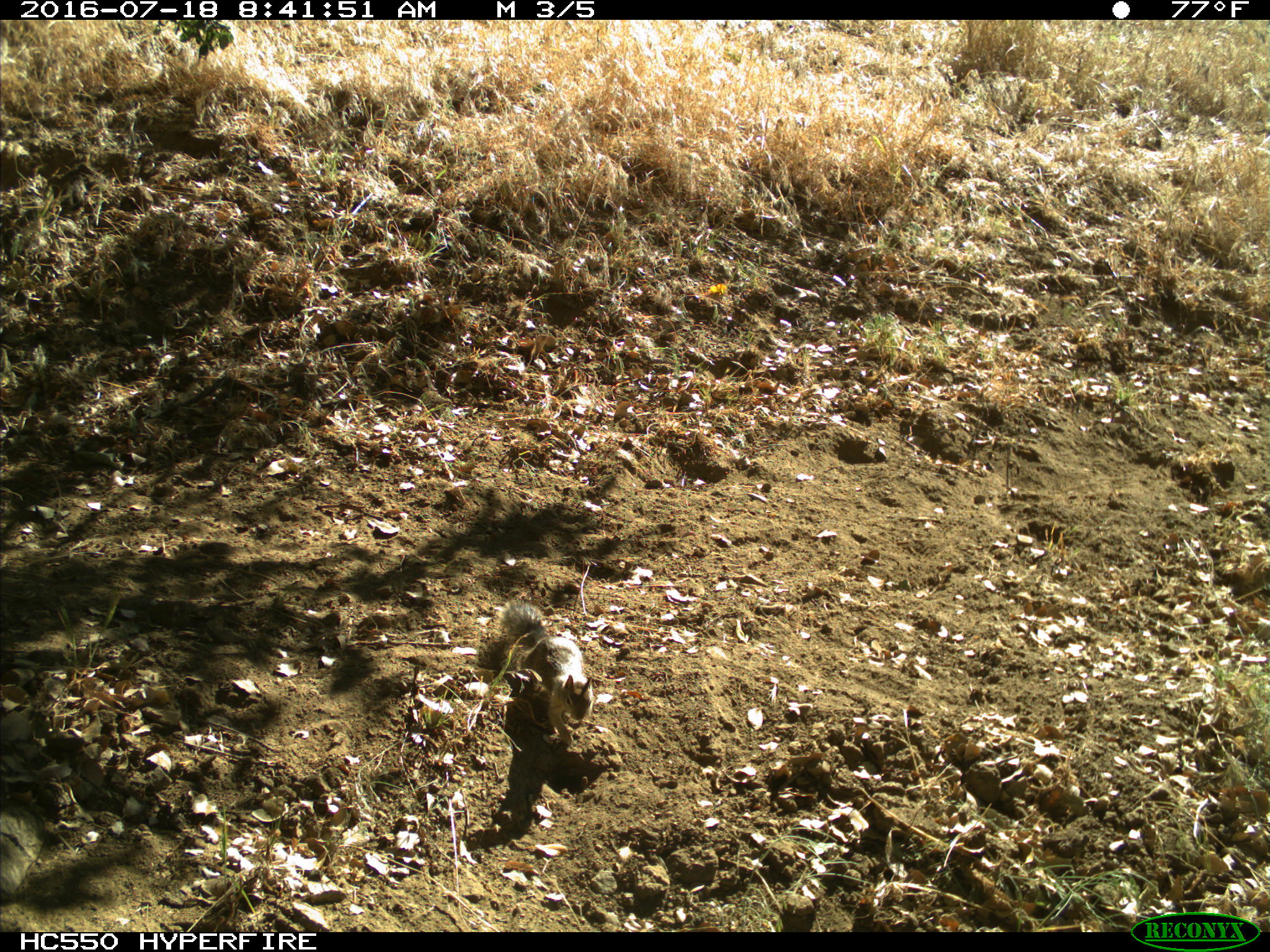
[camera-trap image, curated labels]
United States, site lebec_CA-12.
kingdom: Animalia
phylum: Chordata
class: Mammalia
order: Rodentia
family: Sciuridae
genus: Otospermophilus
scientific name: Otospermophilus beecheyi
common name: california ground squirrel